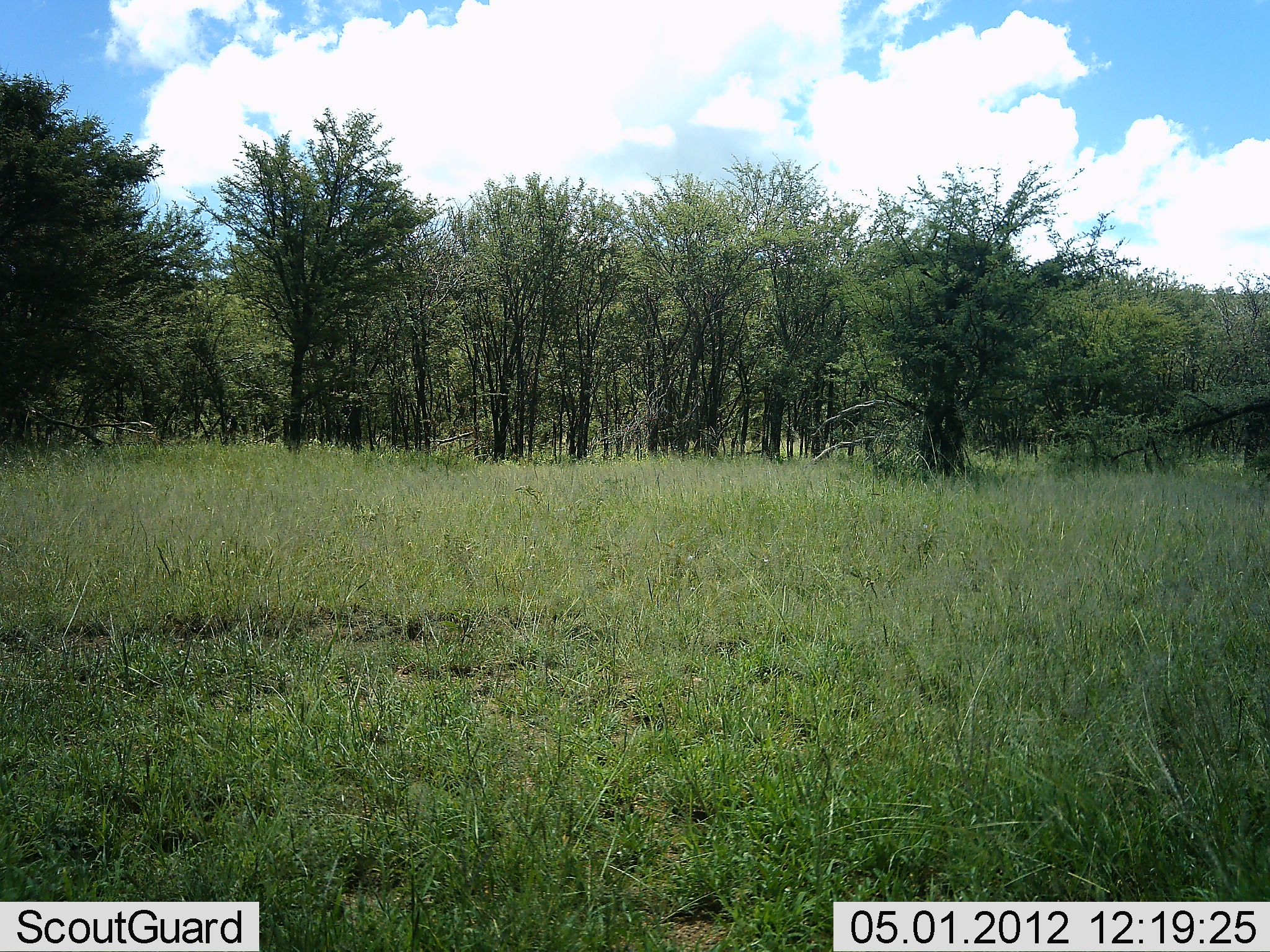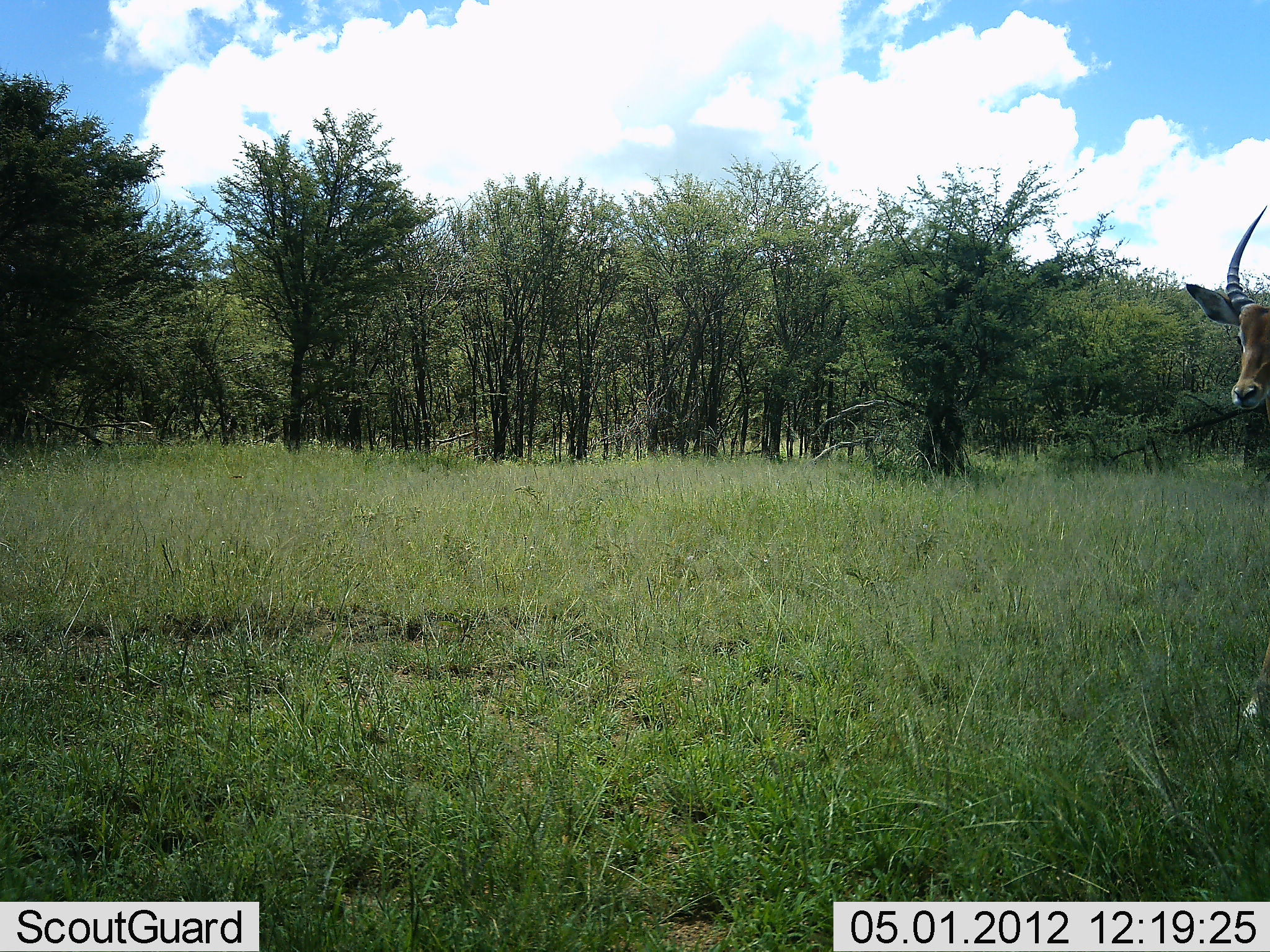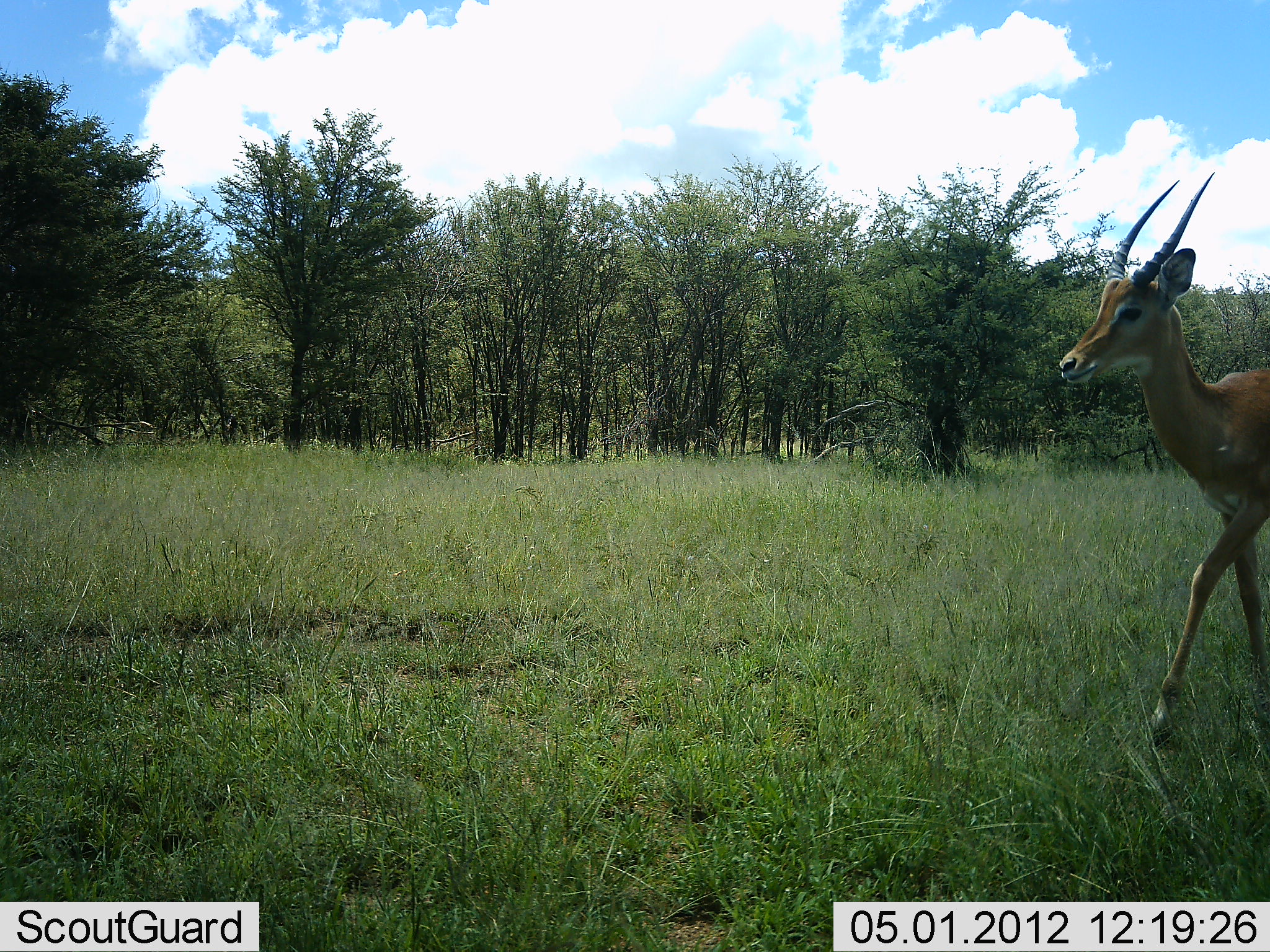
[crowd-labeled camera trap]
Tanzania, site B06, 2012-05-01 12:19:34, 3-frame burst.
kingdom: Animalia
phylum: Chordata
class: Mammalia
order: Artiodactyla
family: Bovidae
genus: Aepyceros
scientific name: Aepyceros melampus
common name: impala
Impala (Aepyceros melampus), count 1. Behavior (volunteer vote fractions): standing 6%, resting 0%, moving 100%, interacting 0%. Young present (vote fraction): 0%. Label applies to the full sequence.